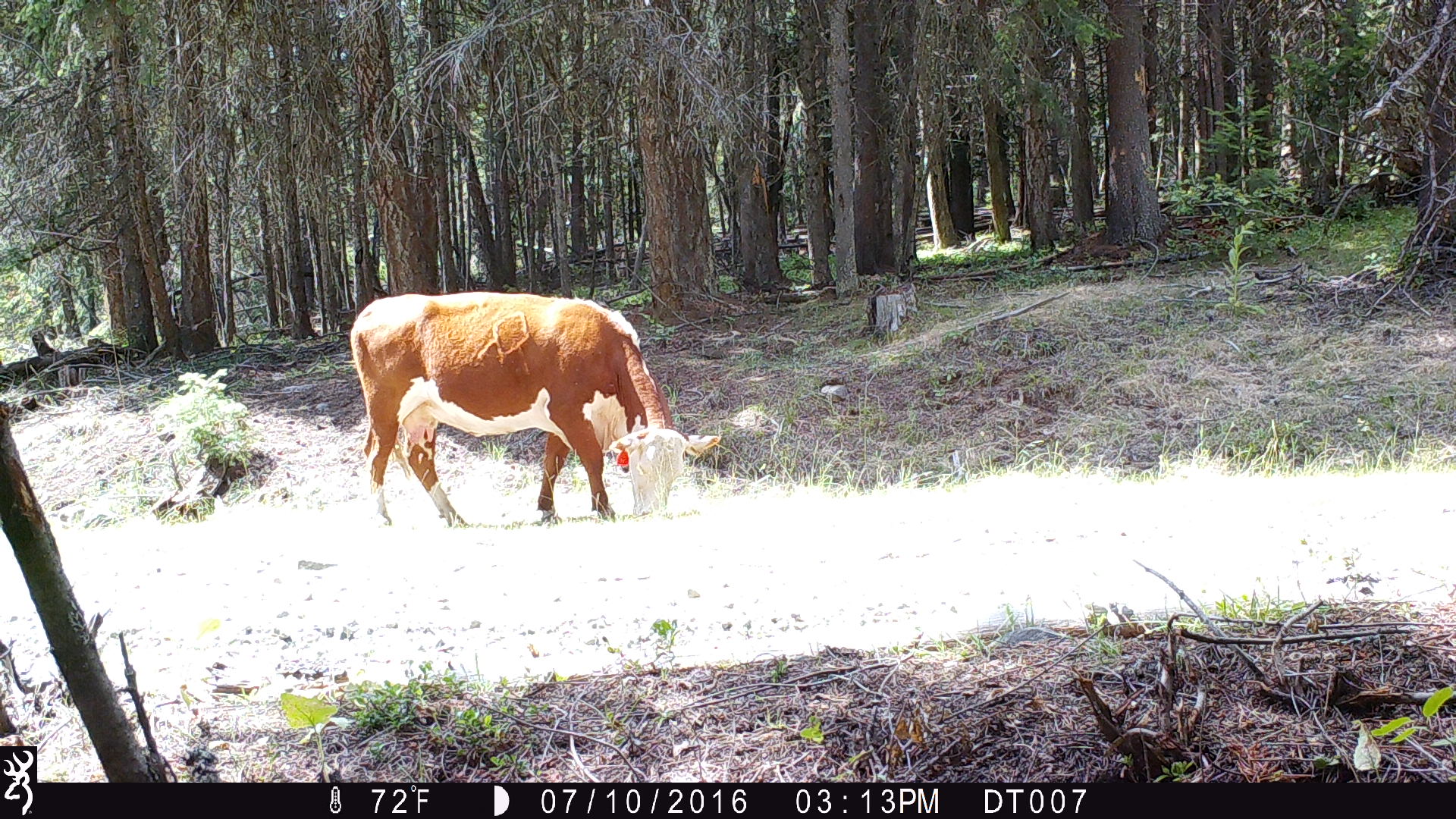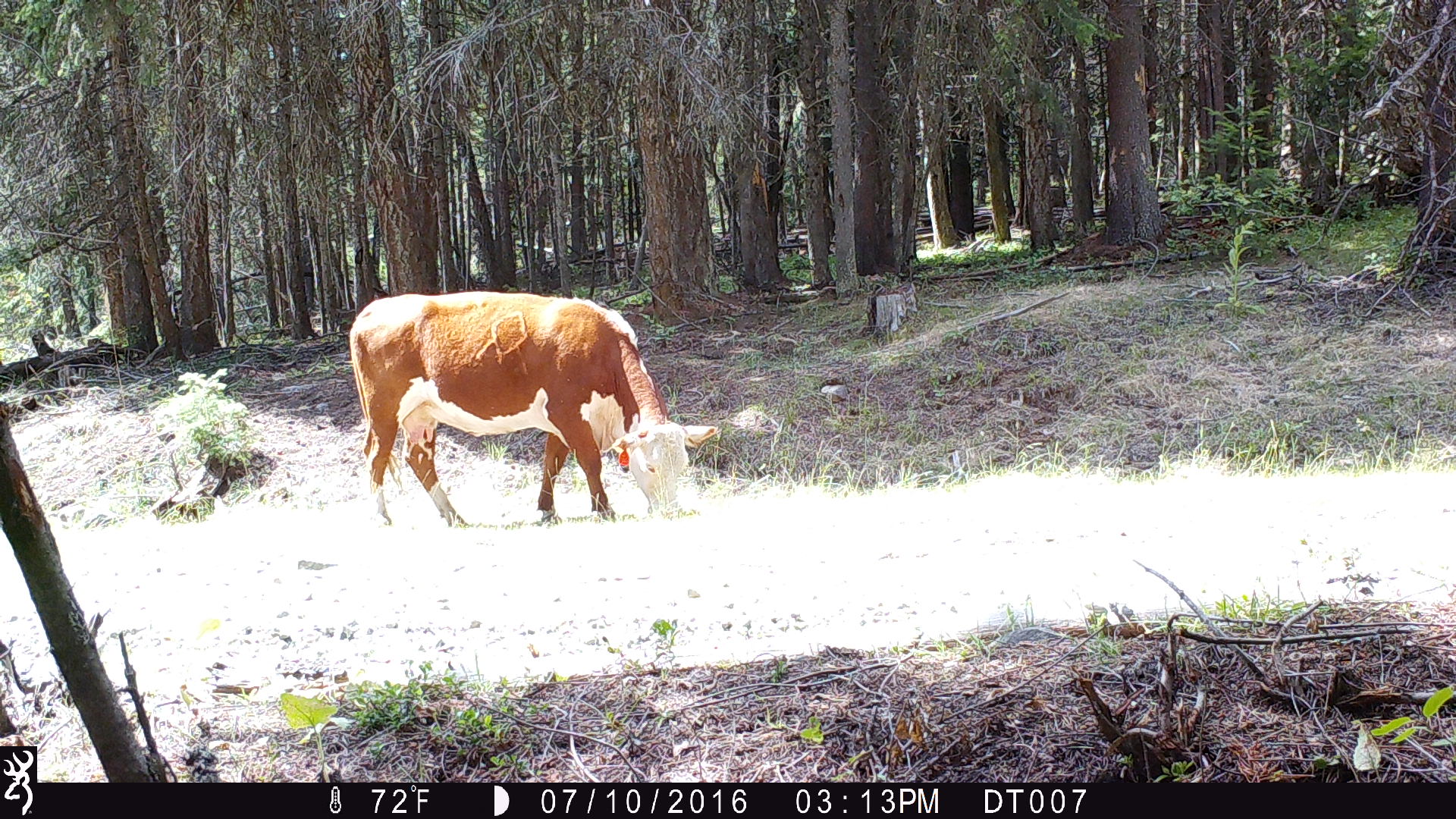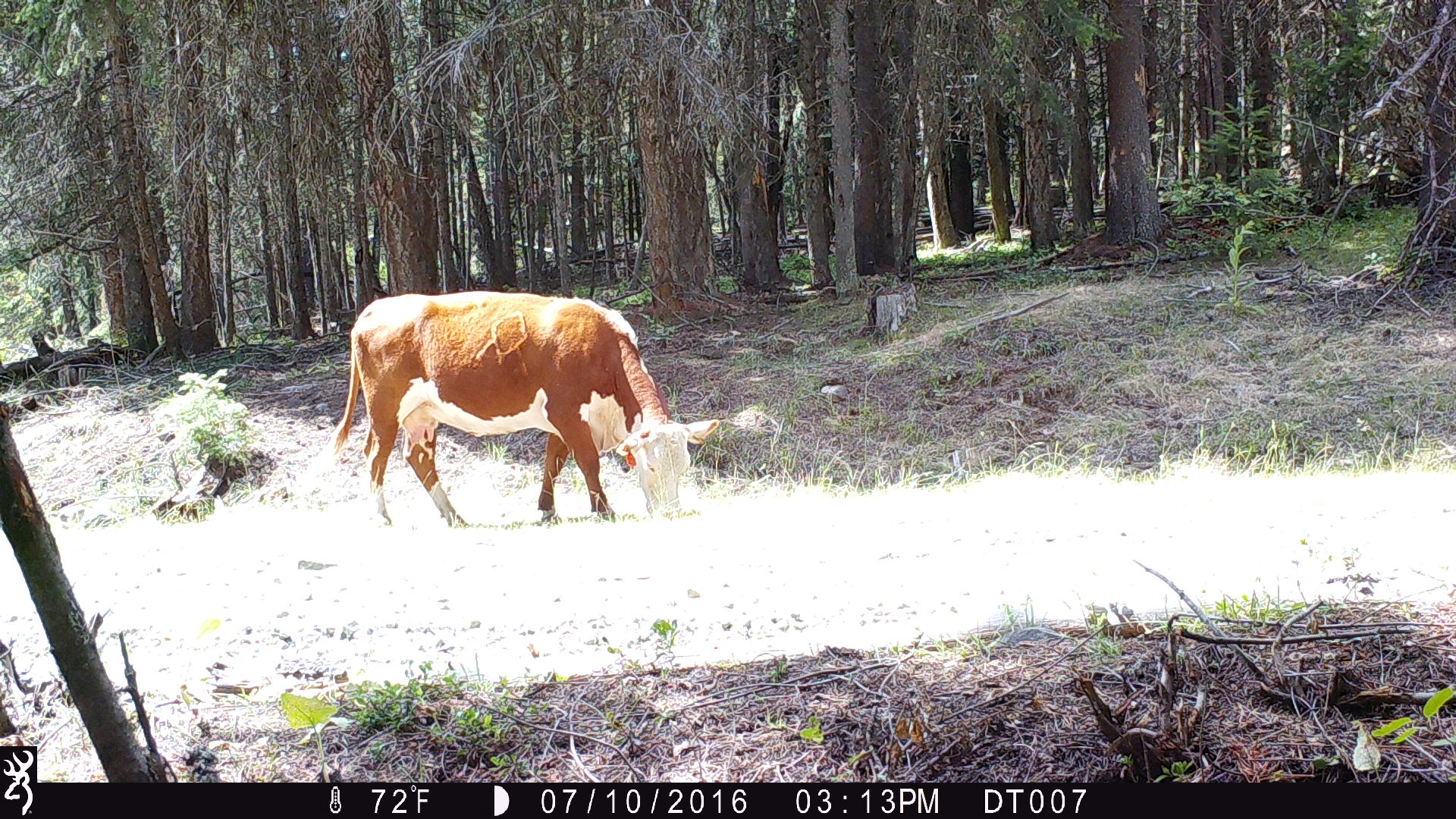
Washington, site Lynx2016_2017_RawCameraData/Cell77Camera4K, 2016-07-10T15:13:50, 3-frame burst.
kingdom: Animalia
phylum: Chordata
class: Mammalia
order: Artiodactyla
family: Bovidae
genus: Bos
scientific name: Bos taurus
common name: domestic cattle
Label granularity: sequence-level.